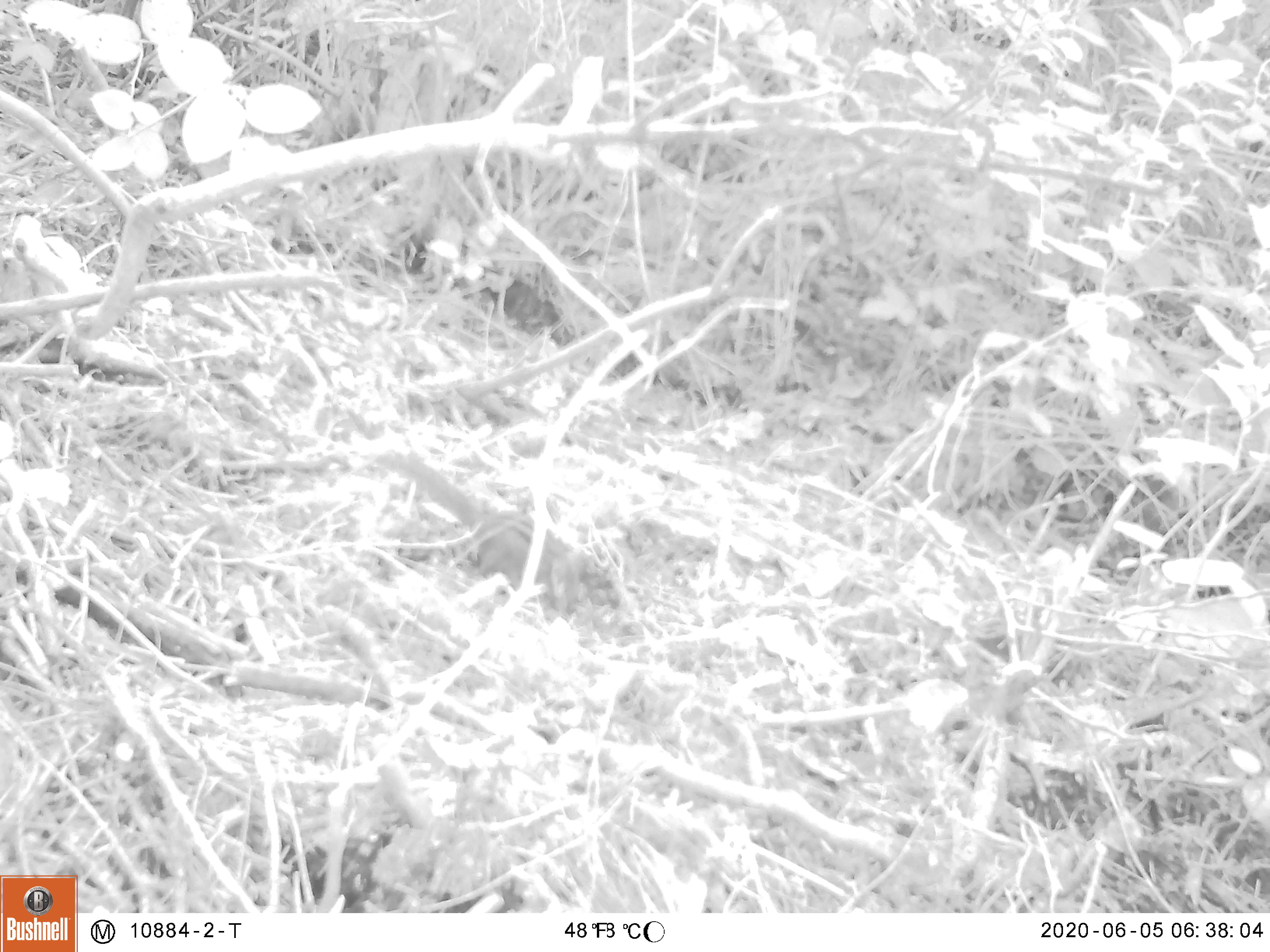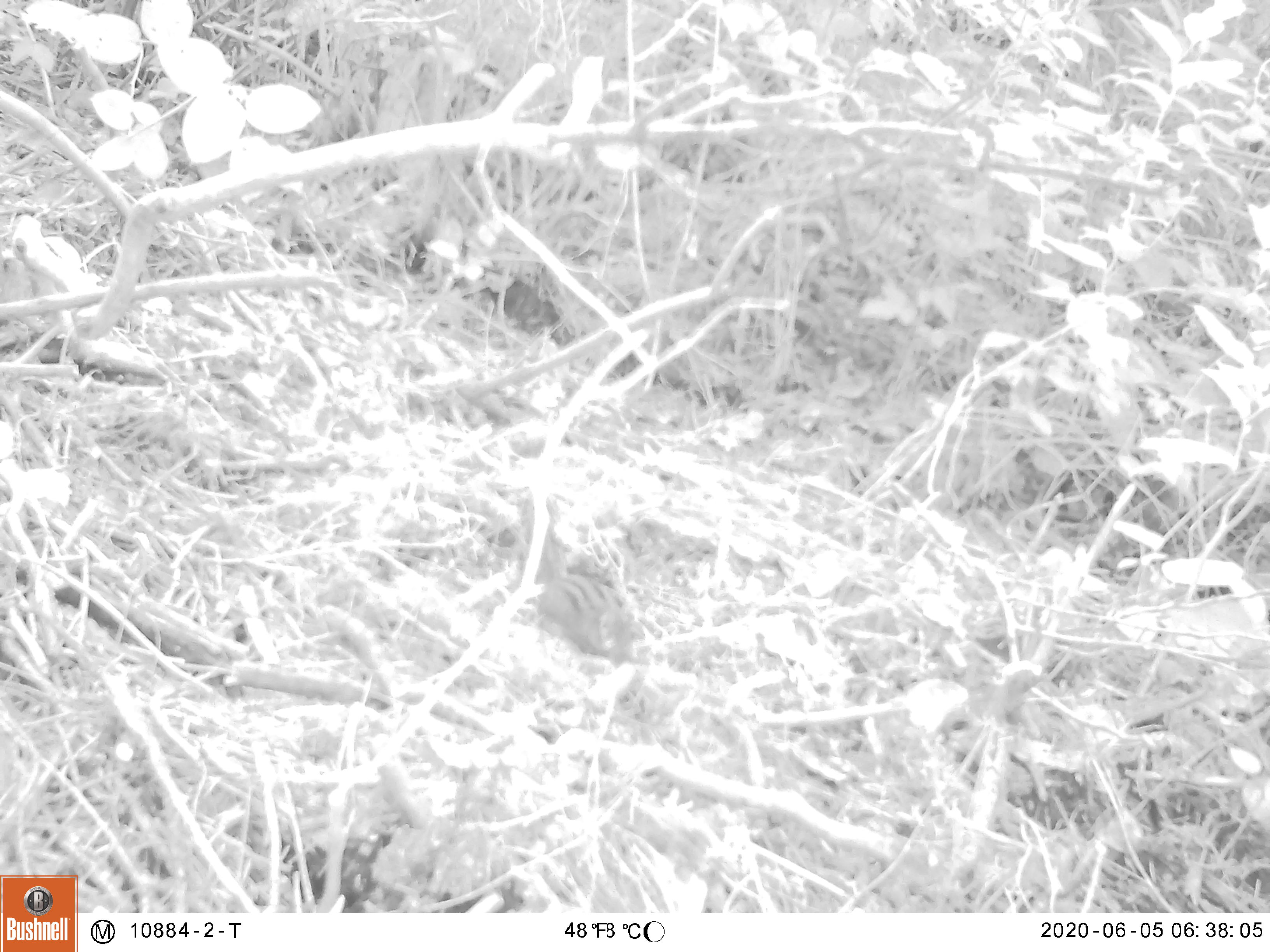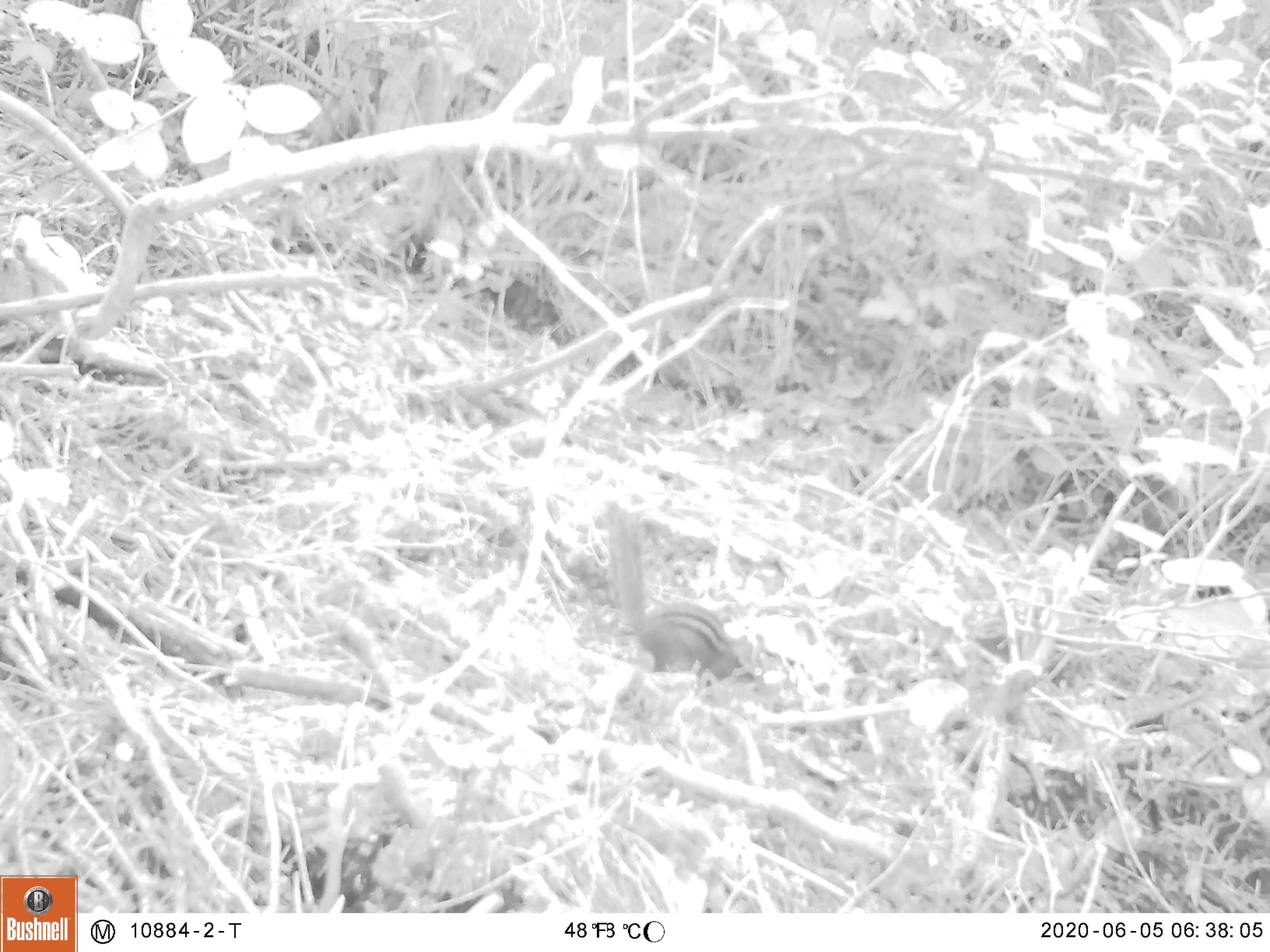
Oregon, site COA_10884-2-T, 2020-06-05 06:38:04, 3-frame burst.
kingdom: Animalia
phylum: Chordata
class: Mammalia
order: Rodentia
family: Sciuridae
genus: Neotamias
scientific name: Neotamias townsendii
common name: townsend's chipmunk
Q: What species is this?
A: Townsend's chipmunk (Neotamias townsendii).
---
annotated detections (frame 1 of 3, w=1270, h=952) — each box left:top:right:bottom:
townsend's chipmunk: 368:446:624:623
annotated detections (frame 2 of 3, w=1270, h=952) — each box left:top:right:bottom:
townsend's chipmunk: 516:493:645:681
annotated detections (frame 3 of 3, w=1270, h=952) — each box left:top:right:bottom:
townsend's chipmunk: 599:493:765:690